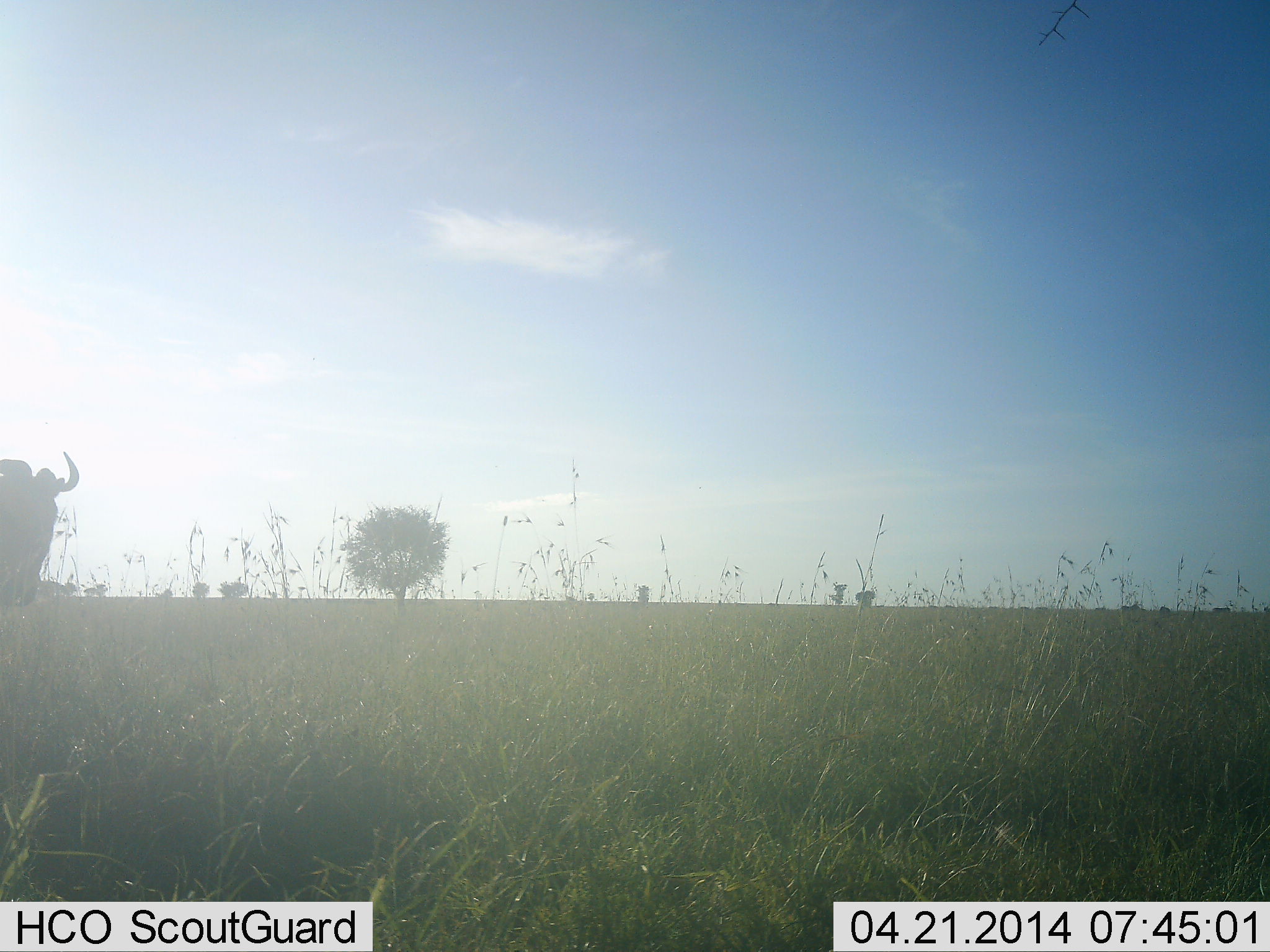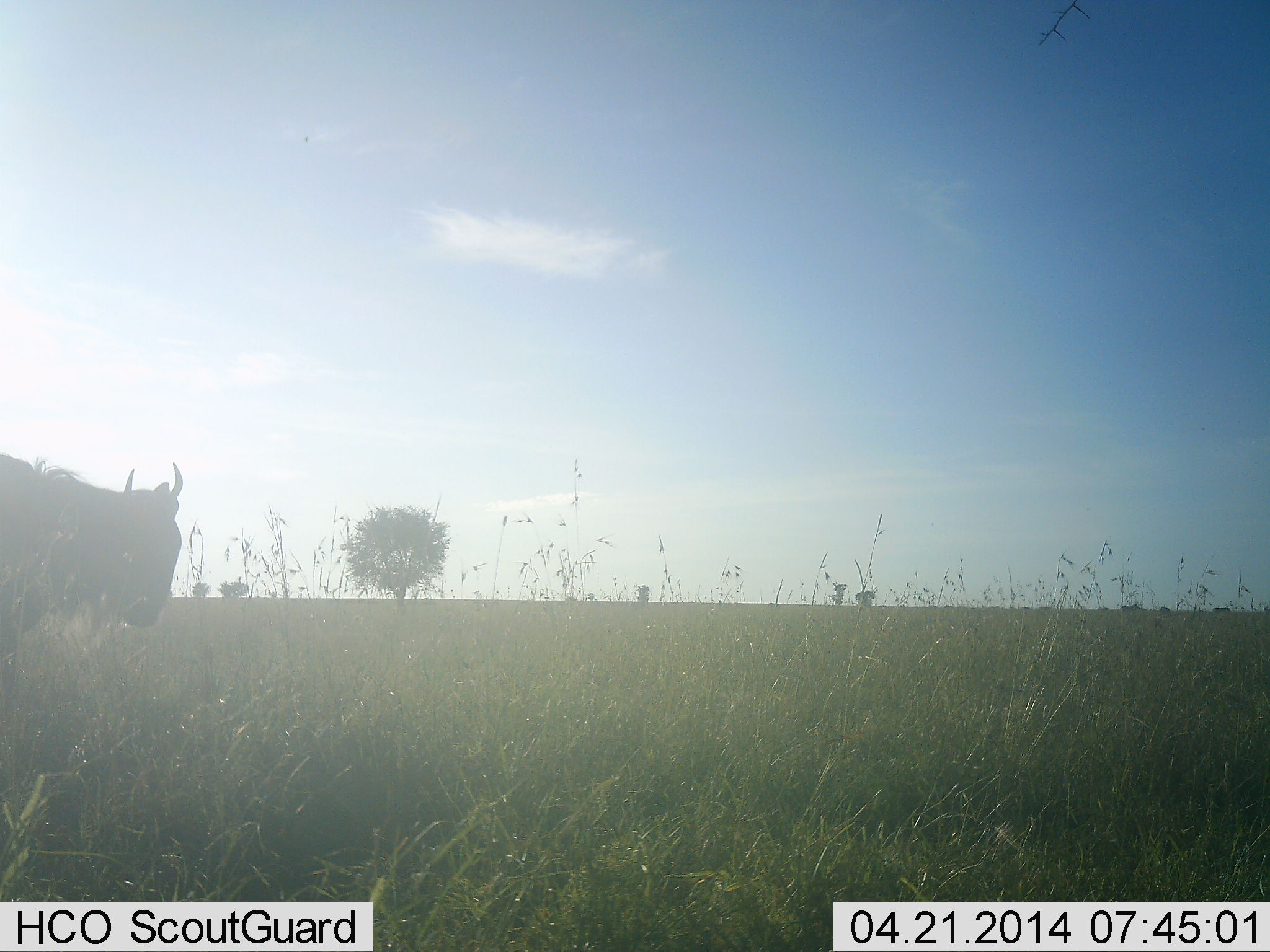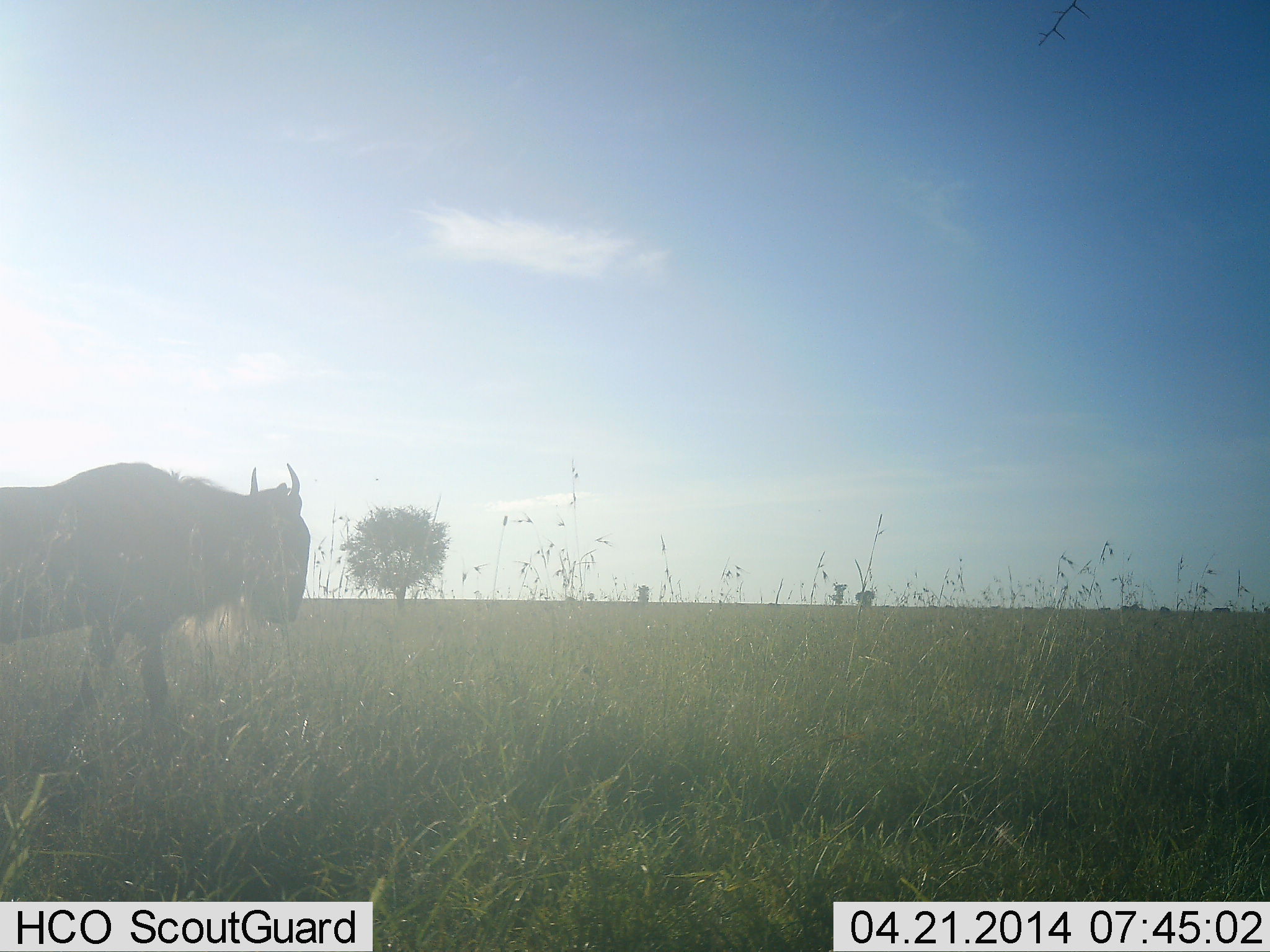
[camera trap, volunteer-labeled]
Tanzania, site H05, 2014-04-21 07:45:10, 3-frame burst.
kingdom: Animalia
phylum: Chordata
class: Mammalia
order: Artiodactyla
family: Bovidae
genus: Connochaetes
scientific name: Connochaetes taurinus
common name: blue wildebeest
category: wildebeest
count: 1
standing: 33%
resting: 0%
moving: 76%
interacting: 0%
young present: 0%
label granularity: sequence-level